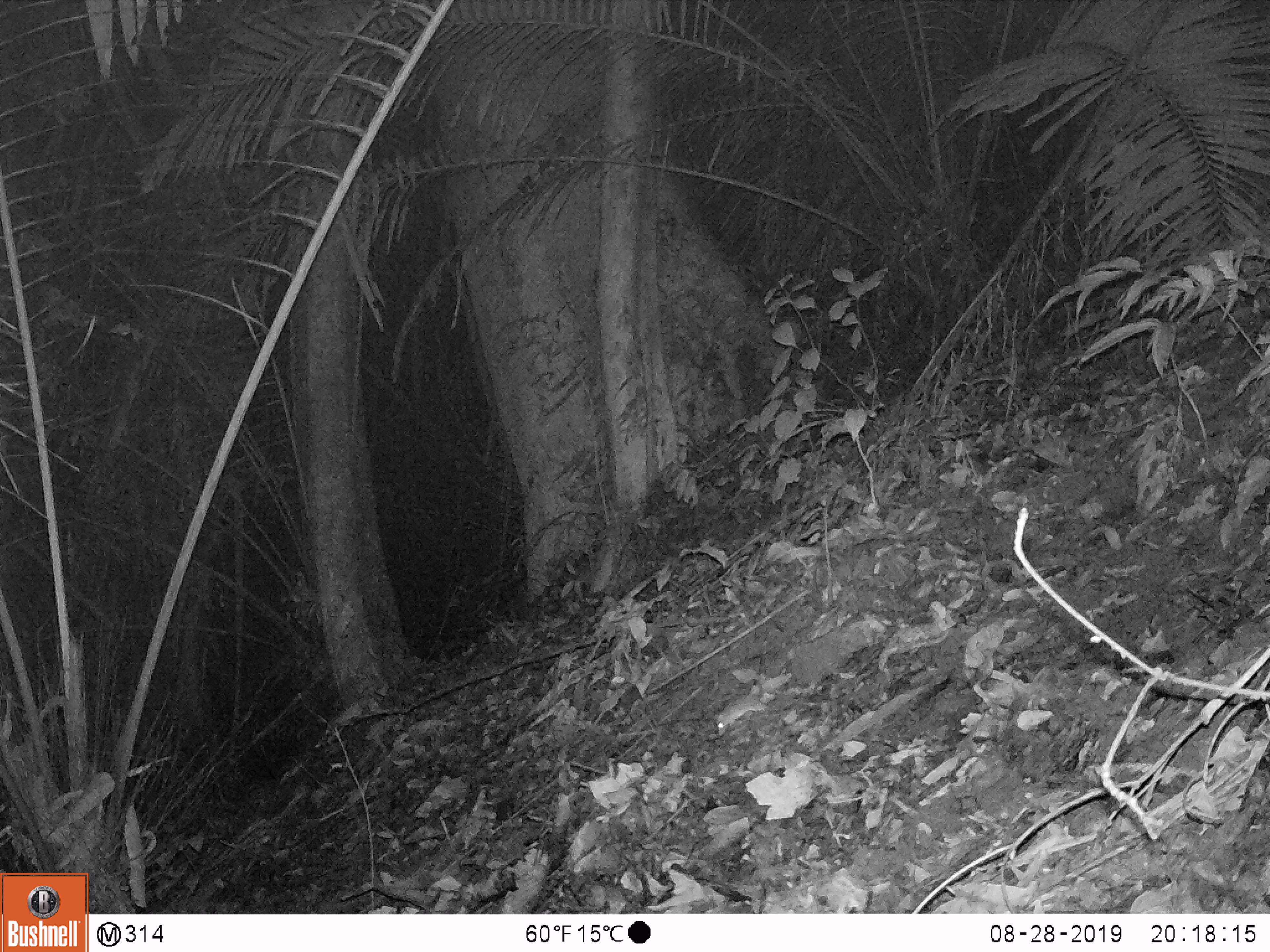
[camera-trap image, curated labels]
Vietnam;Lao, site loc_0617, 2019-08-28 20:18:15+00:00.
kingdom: Animalia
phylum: Chordata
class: Mammalia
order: Rodentia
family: Muridae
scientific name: Muridae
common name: old-world mice and rats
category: unidentified murid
Unidentified murid (old-world mice and rats) (Muridae). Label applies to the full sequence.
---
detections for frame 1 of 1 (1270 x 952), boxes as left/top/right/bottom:
unidentified murid: 715/684/767/736